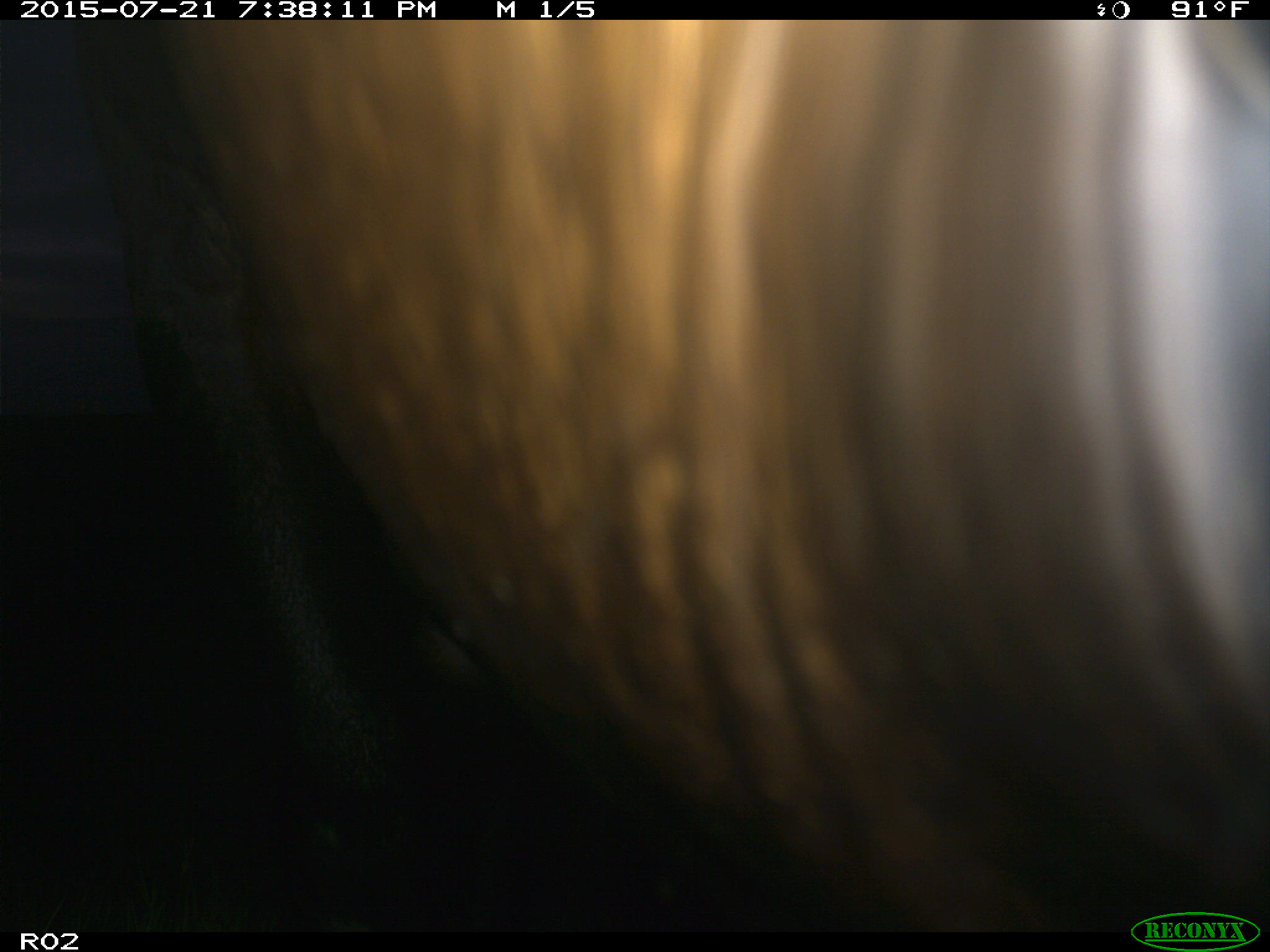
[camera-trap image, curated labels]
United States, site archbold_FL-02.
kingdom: Animalia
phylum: Chordata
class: Mammalia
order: Artiodactyla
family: Bovidae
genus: Bos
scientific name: Bos taurus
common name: domestic cow